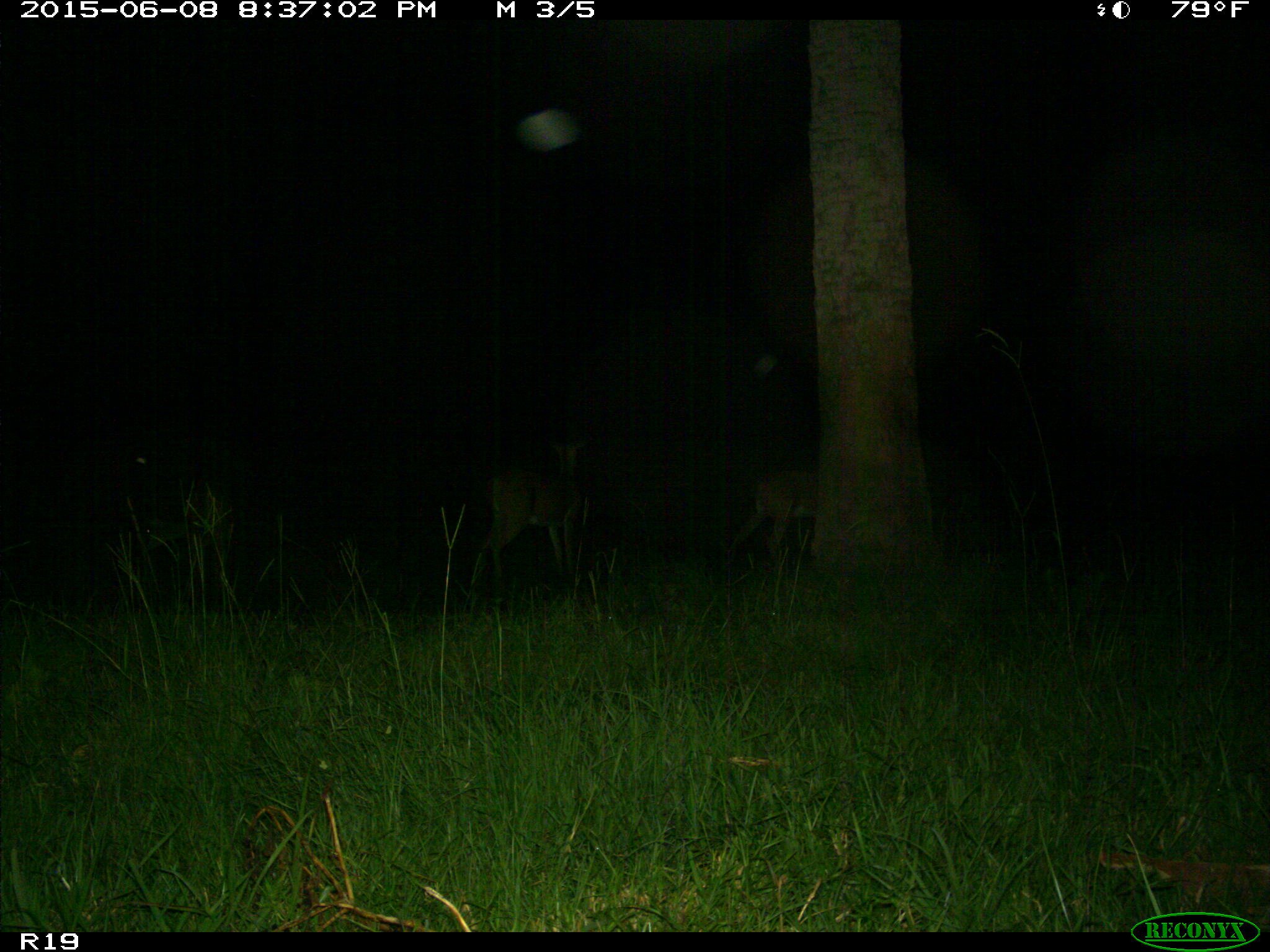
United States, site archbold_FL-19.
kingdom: Animalia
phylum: Chordata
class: Mammalia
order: Artiodactyla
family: Cervidae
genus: Odocoileus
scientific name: Odocoileus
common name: deer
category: unidentified deer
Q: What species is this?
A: Unidentified deer (deer) (Odocoileus).